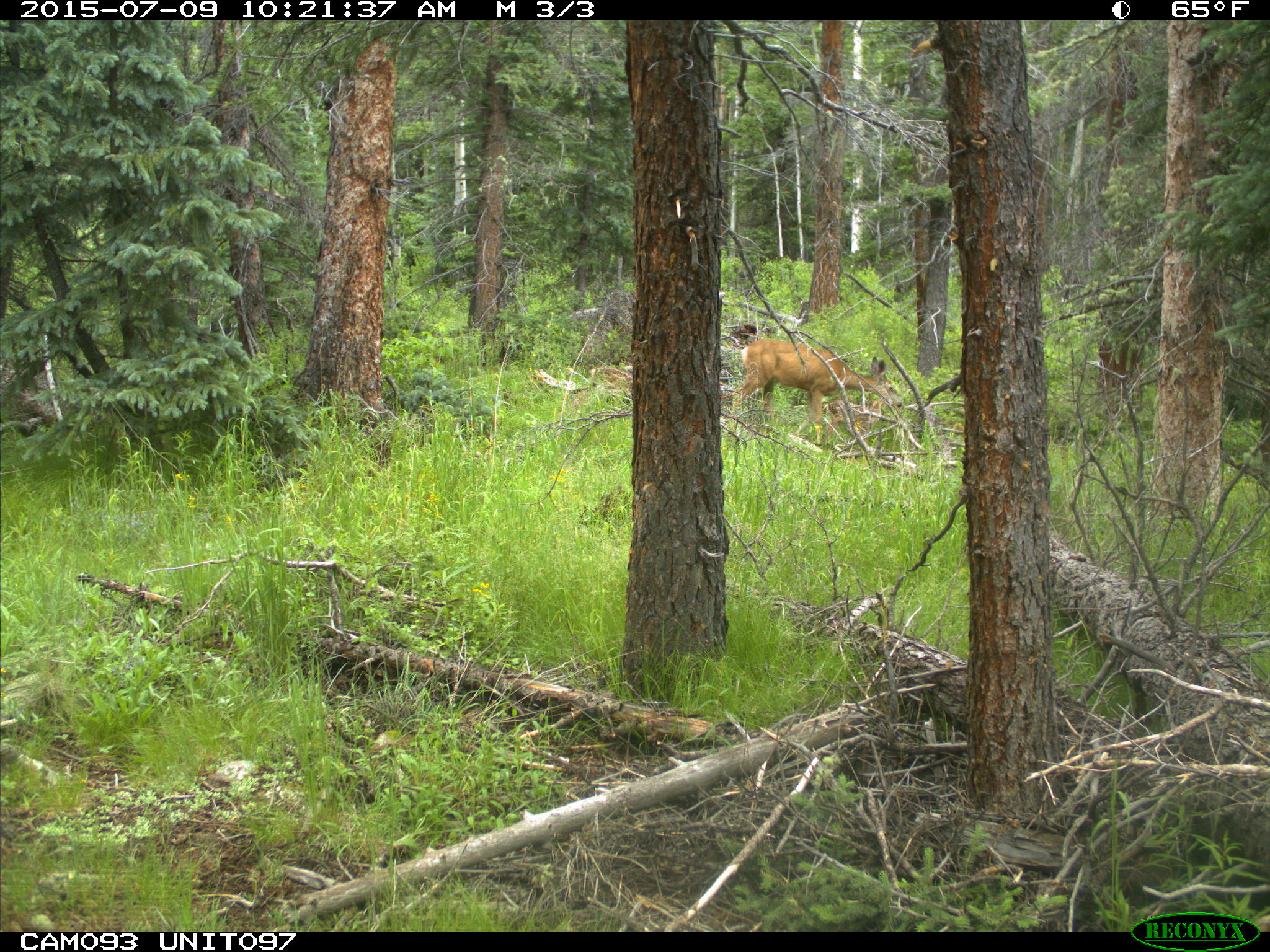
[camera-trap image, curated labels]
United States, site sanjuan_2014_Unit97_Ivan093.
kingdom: Animalia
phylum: Chordata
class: Mammalia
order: Artiodactyla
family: Cervidae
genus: Odocoileus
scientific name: Odocoileus hemionus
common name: mule deer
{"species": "Odocoileus hemionus (mule deer)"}